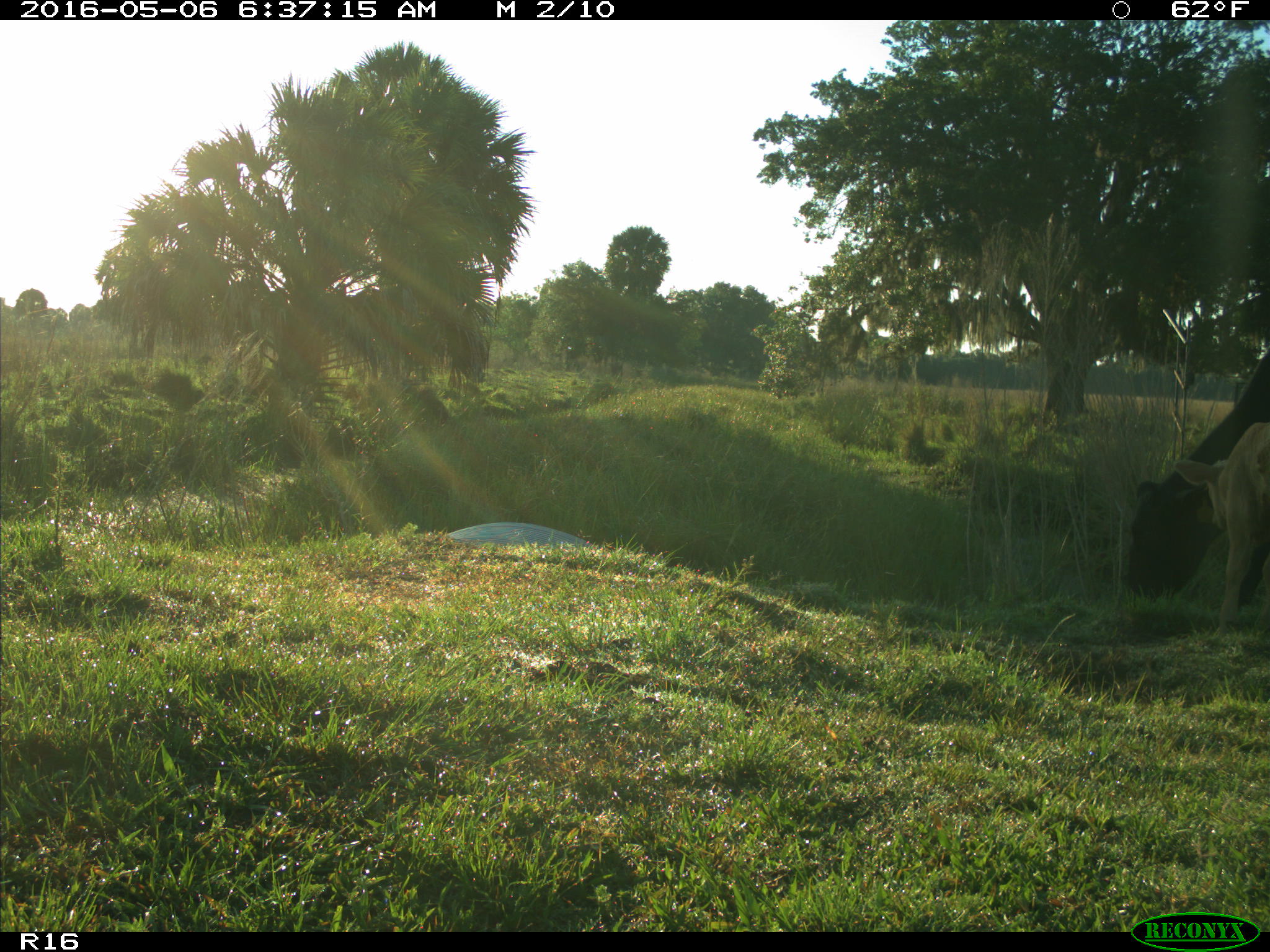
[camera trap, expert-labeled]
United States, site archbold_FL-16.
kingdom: Animalia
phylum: Chordata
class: Mammalia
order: Artiodactyla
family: Bovidae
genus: Bos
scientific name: Bos taurus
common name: domestic cow